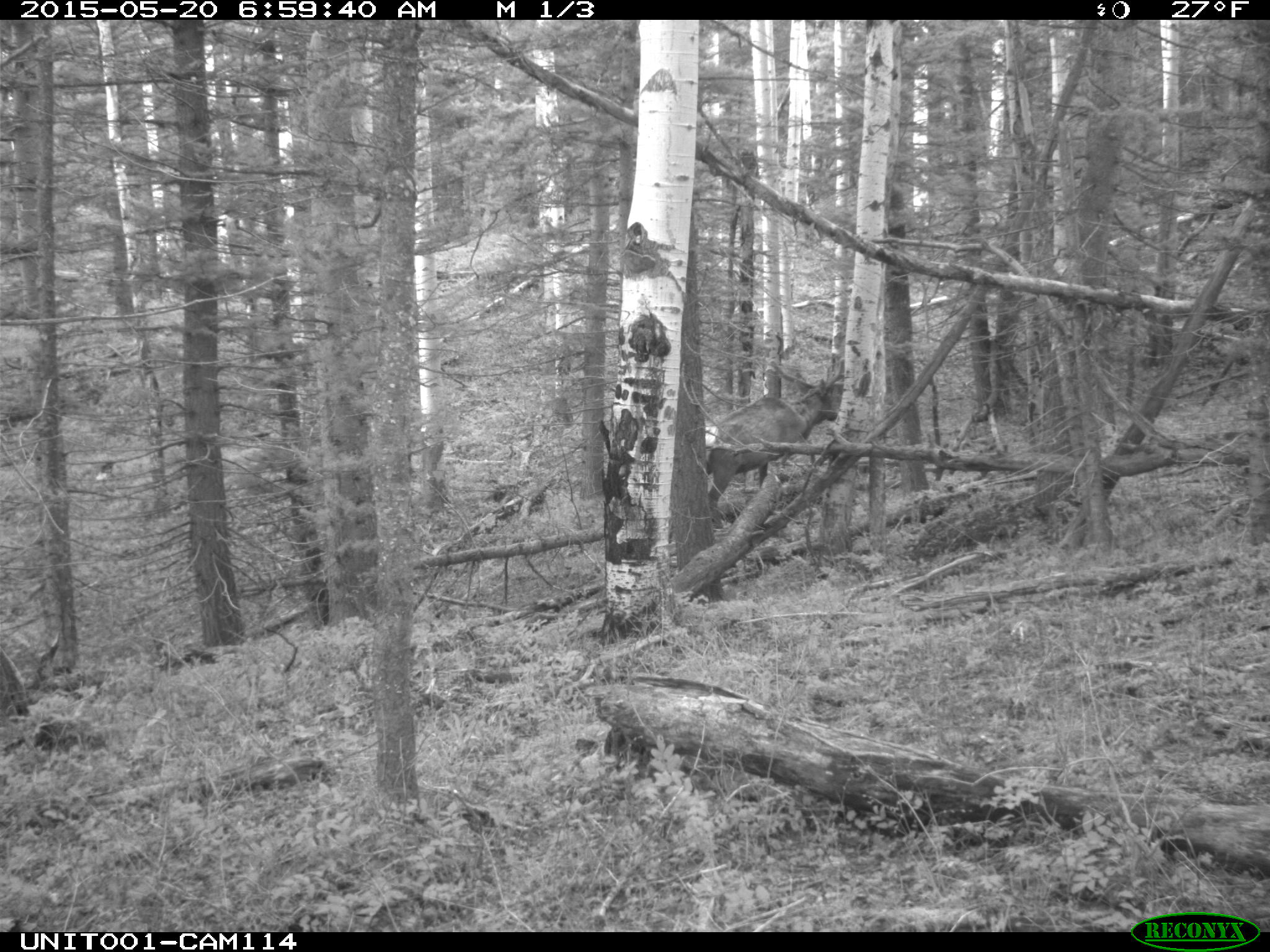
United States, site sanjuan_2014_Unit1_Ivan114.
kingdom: Animalia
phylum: Chordata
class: Mammalia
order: Artiodactyla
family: Cervidae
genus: Cervus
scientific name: Cervus elaphus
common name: red deer